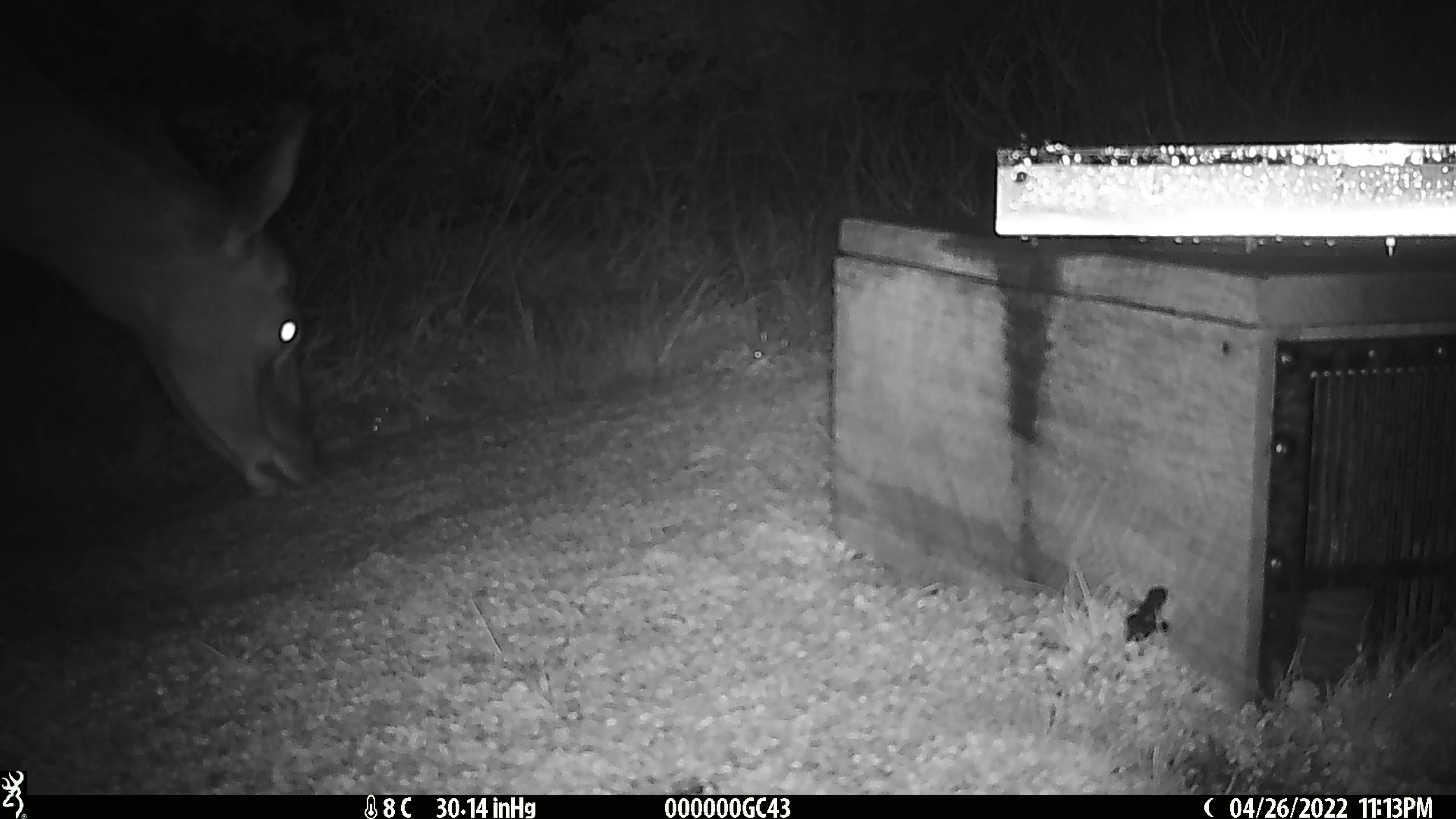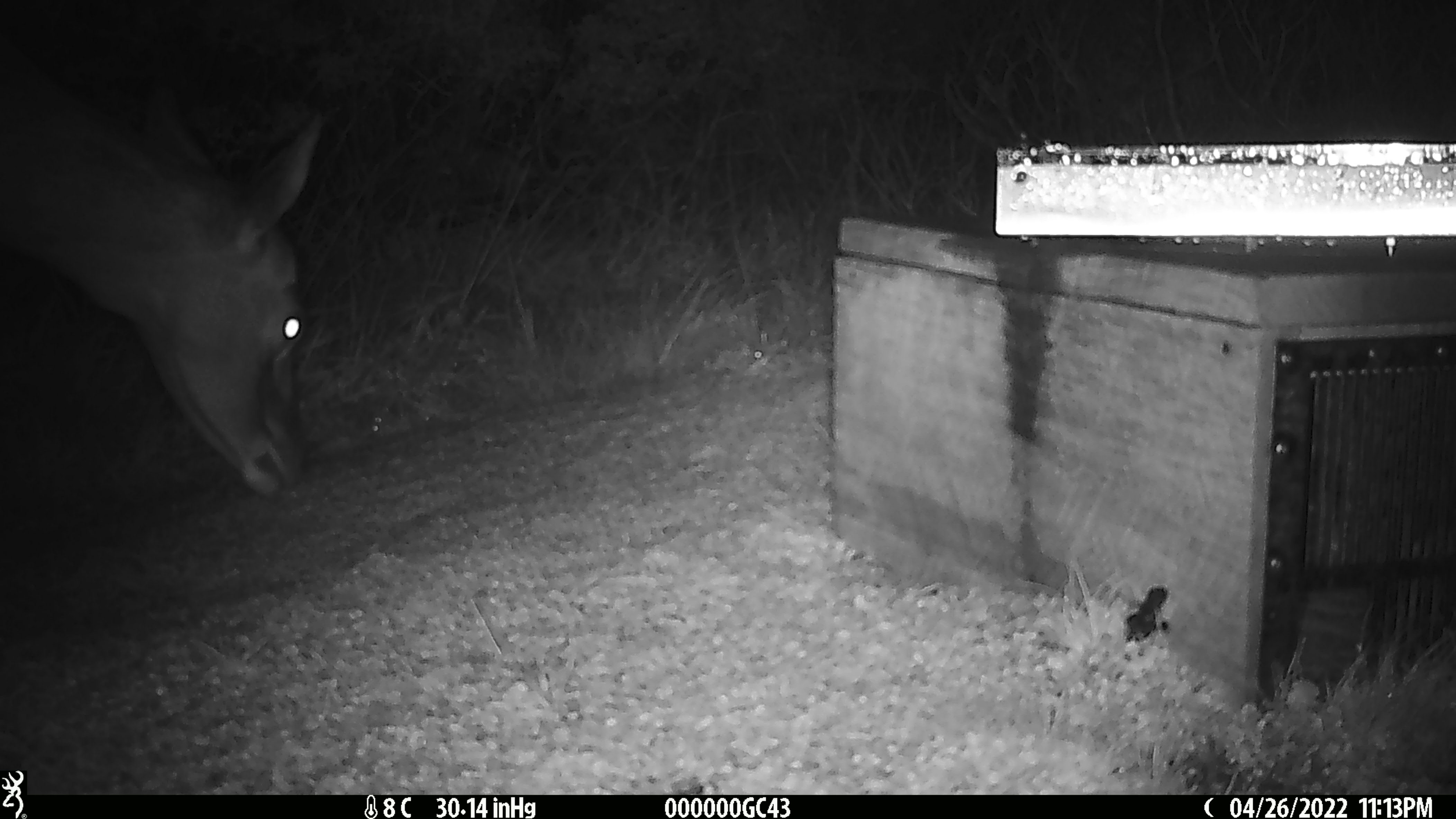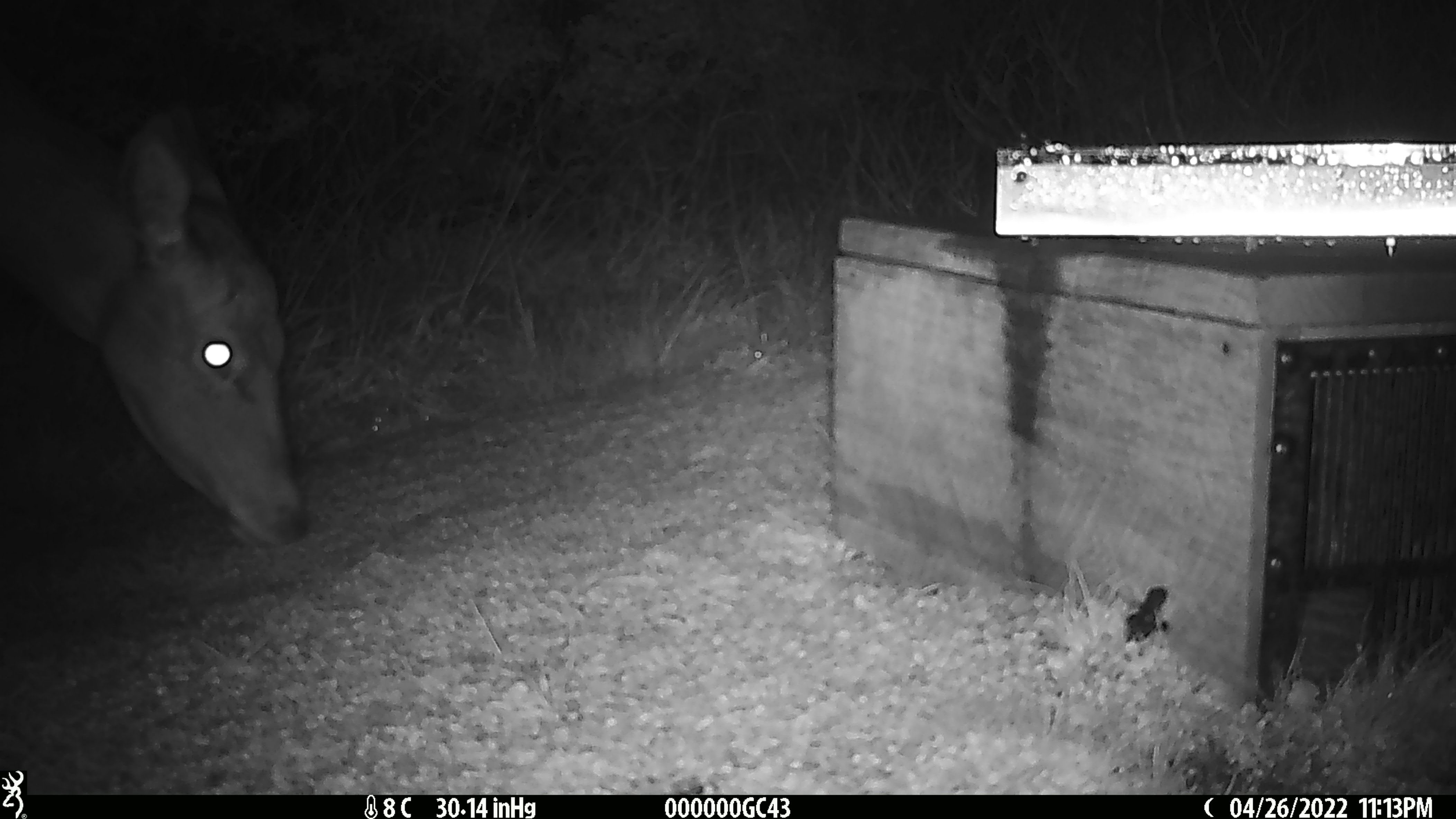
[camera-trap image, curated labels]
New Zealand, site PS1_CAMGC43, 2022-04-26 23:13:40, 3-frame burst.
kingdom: Animalia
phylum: Chordata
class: Mammalia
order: Artiodactyla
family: Cervidae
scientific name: Cervidae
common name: deer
Deer (Cervidae).